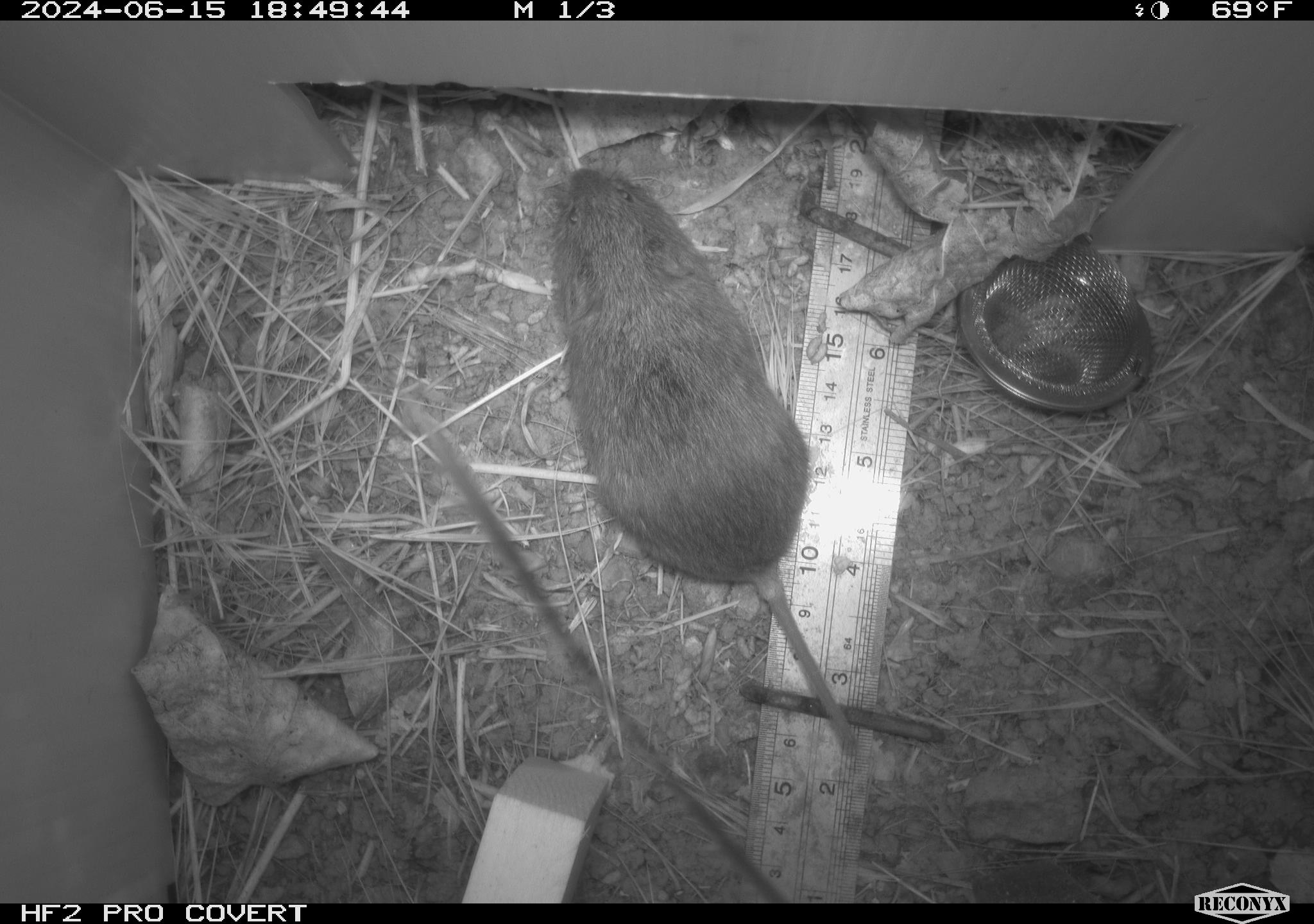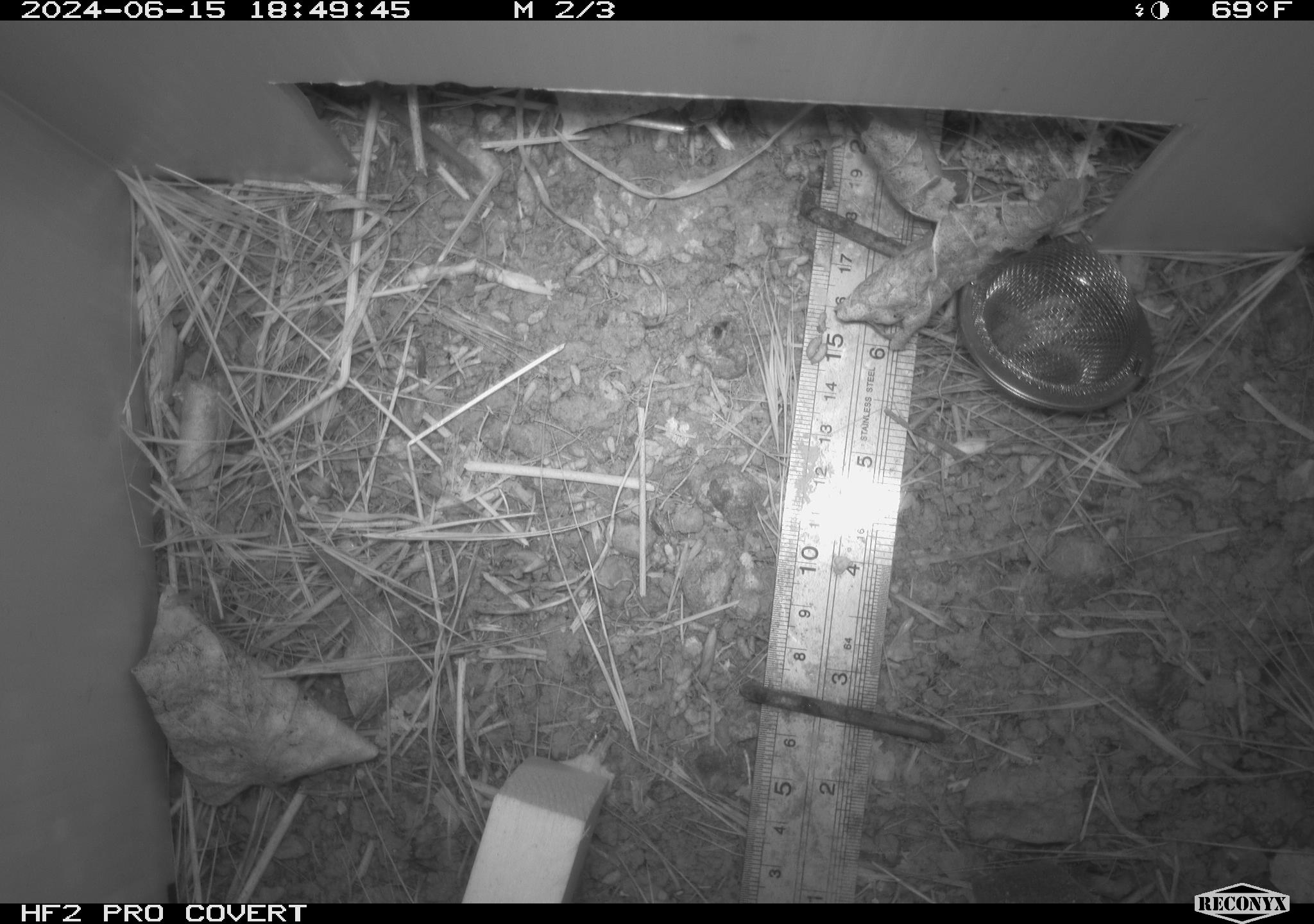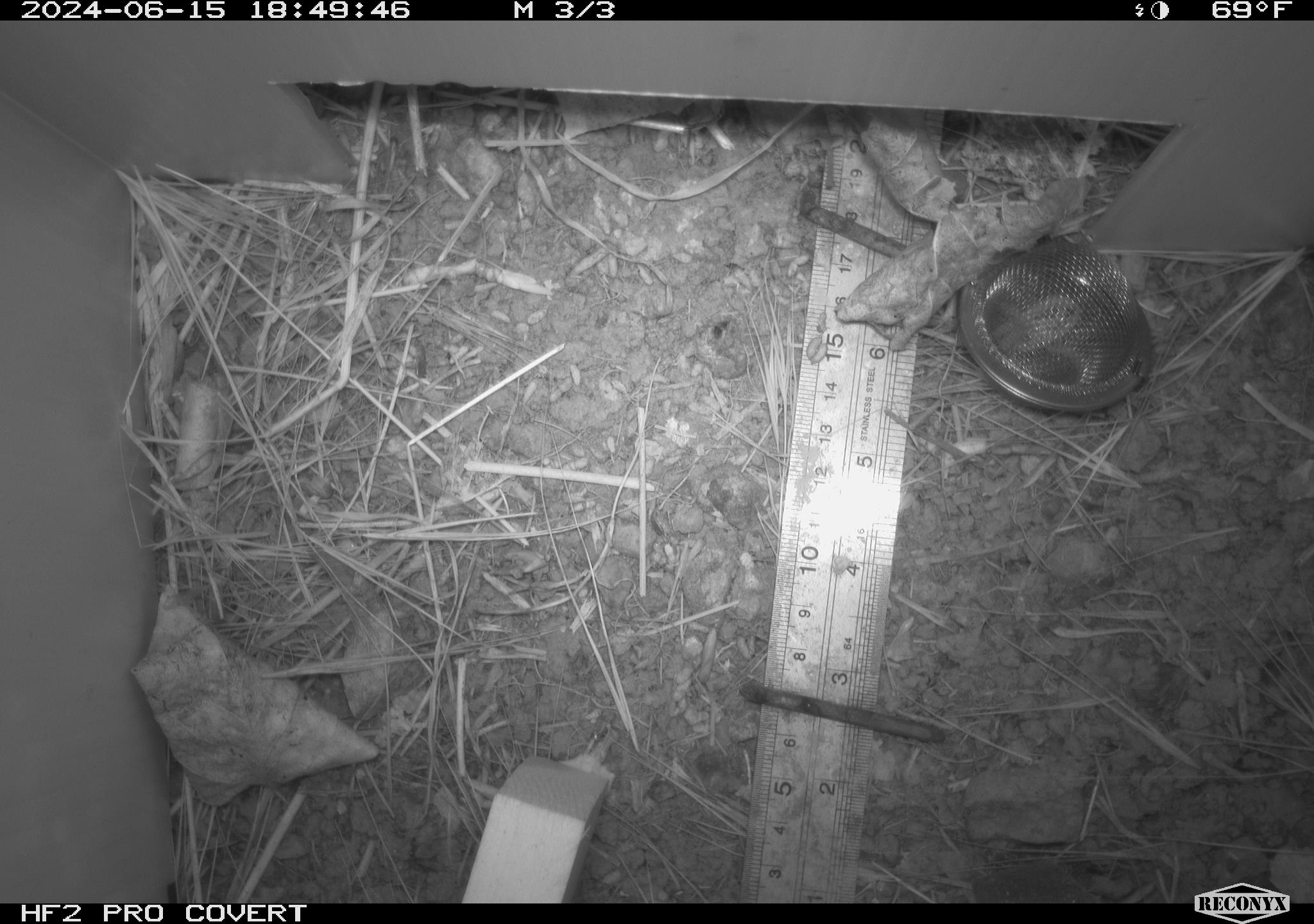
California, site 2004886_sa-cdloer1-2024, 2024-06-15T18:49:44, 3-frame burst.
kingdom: Animalia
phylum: Chordata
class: Mammalia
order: Rodentia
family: Cricetidae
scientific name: Arvicolinae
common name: voles, lemmings, and muskrats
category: arvicolinae subfamily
Arvicolinae subfamily (voles, lemmings, and muskrats) (Arvicolinae).